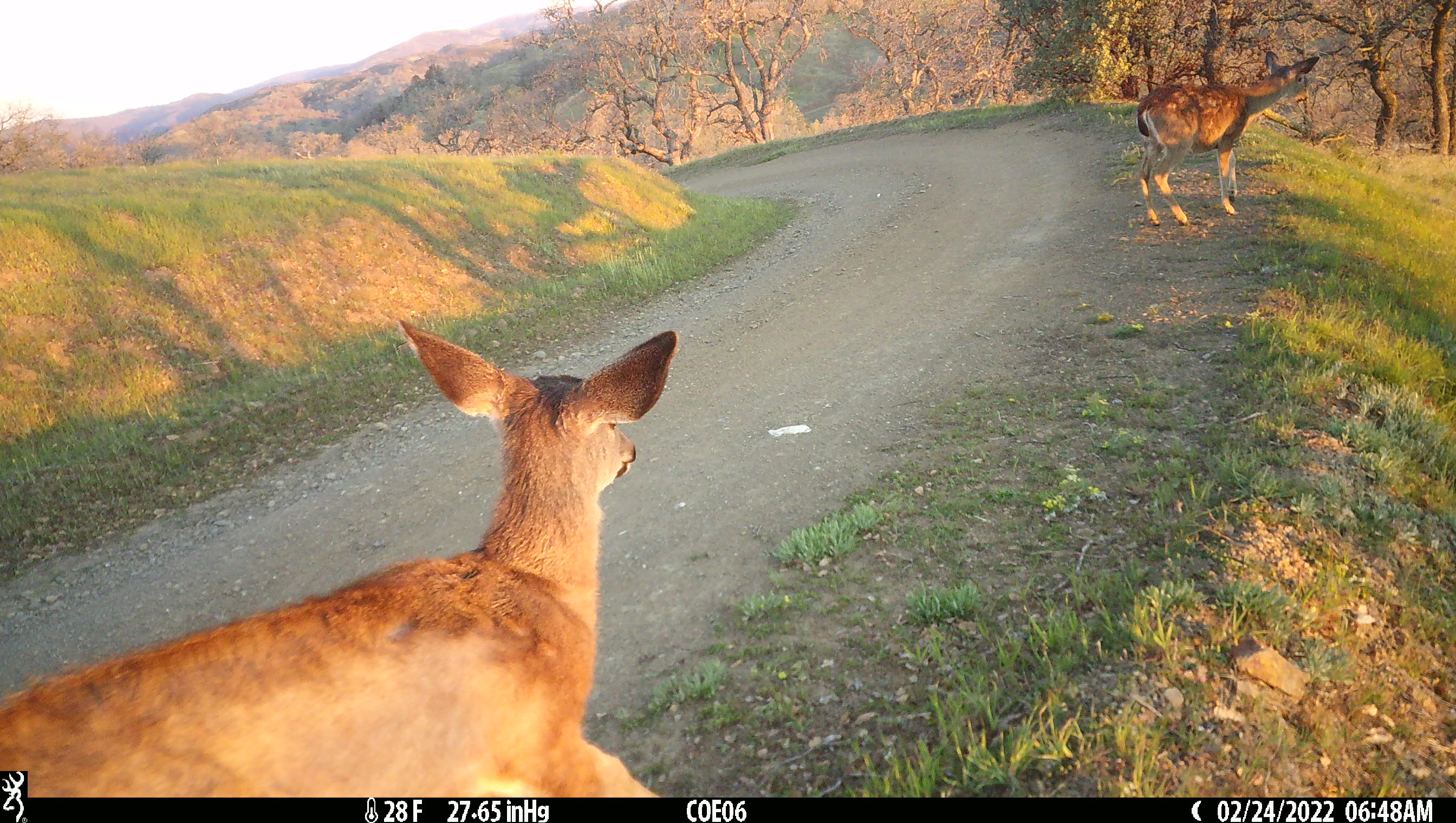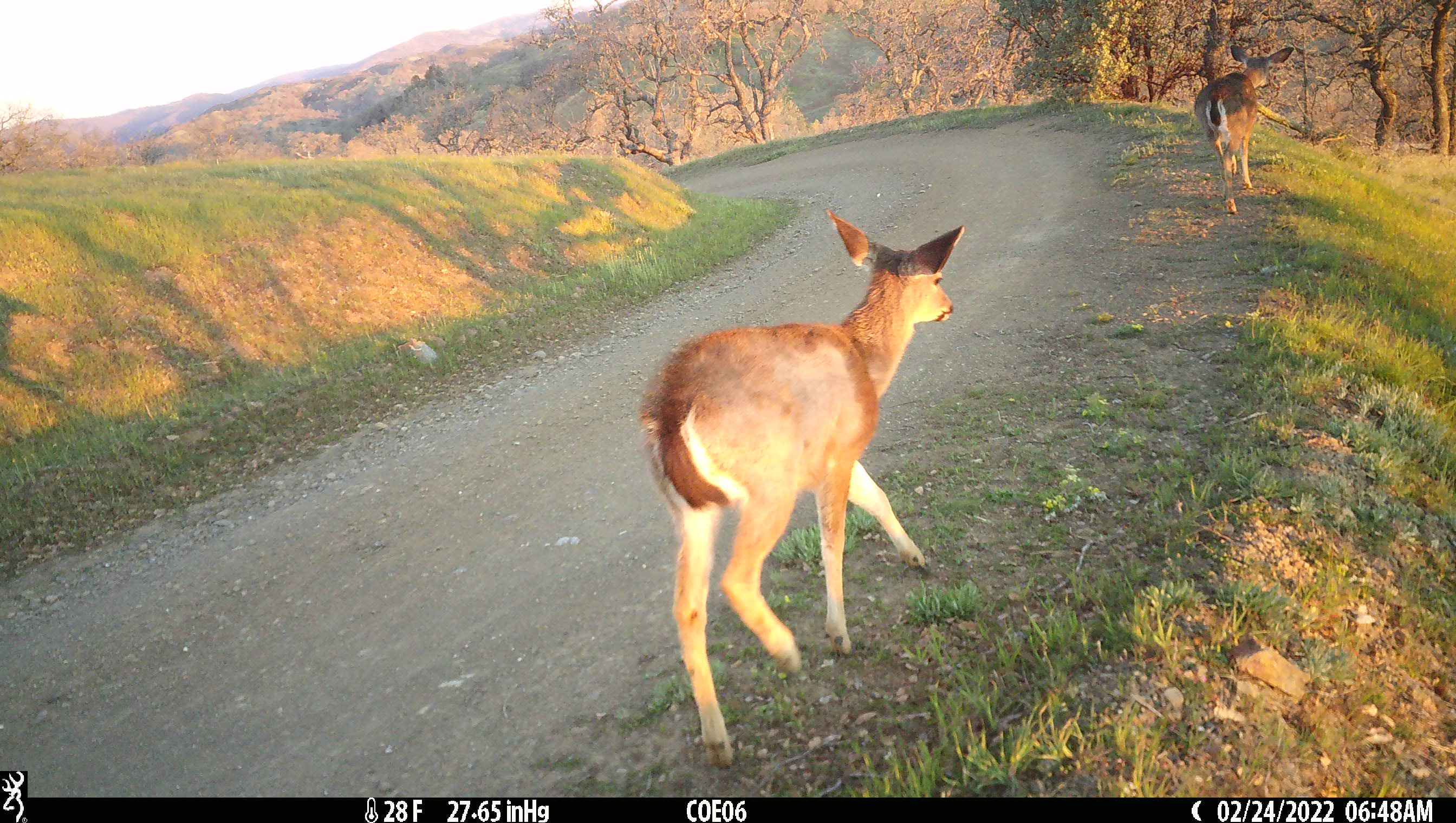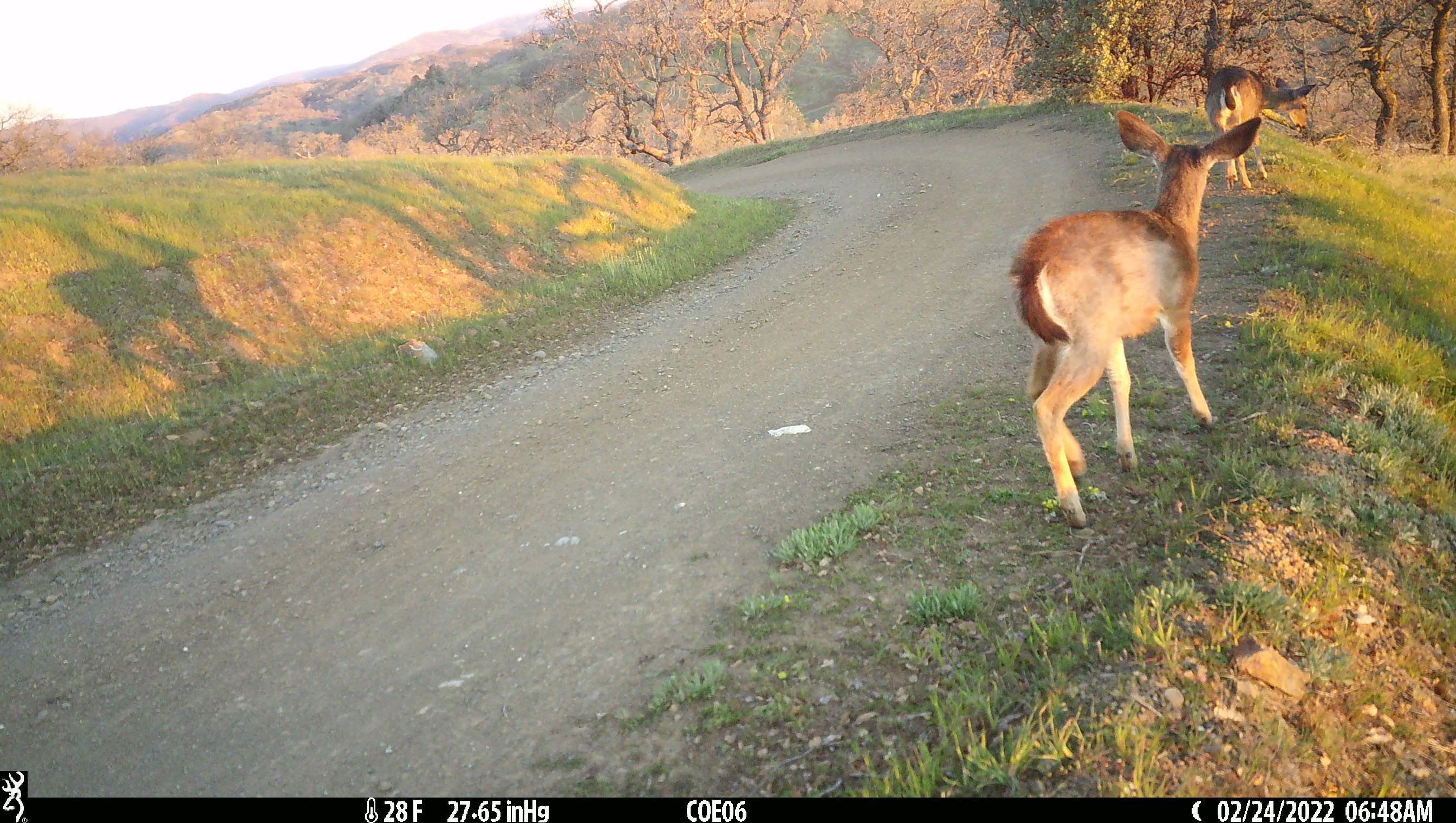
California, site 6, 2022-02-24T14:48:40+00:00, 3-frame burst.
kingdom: Animalia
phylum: Chordata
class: Mammalia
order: Artiodactyla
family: Cervidae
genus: Odocoileus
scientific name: Odocoileus hemionus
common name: mule deer